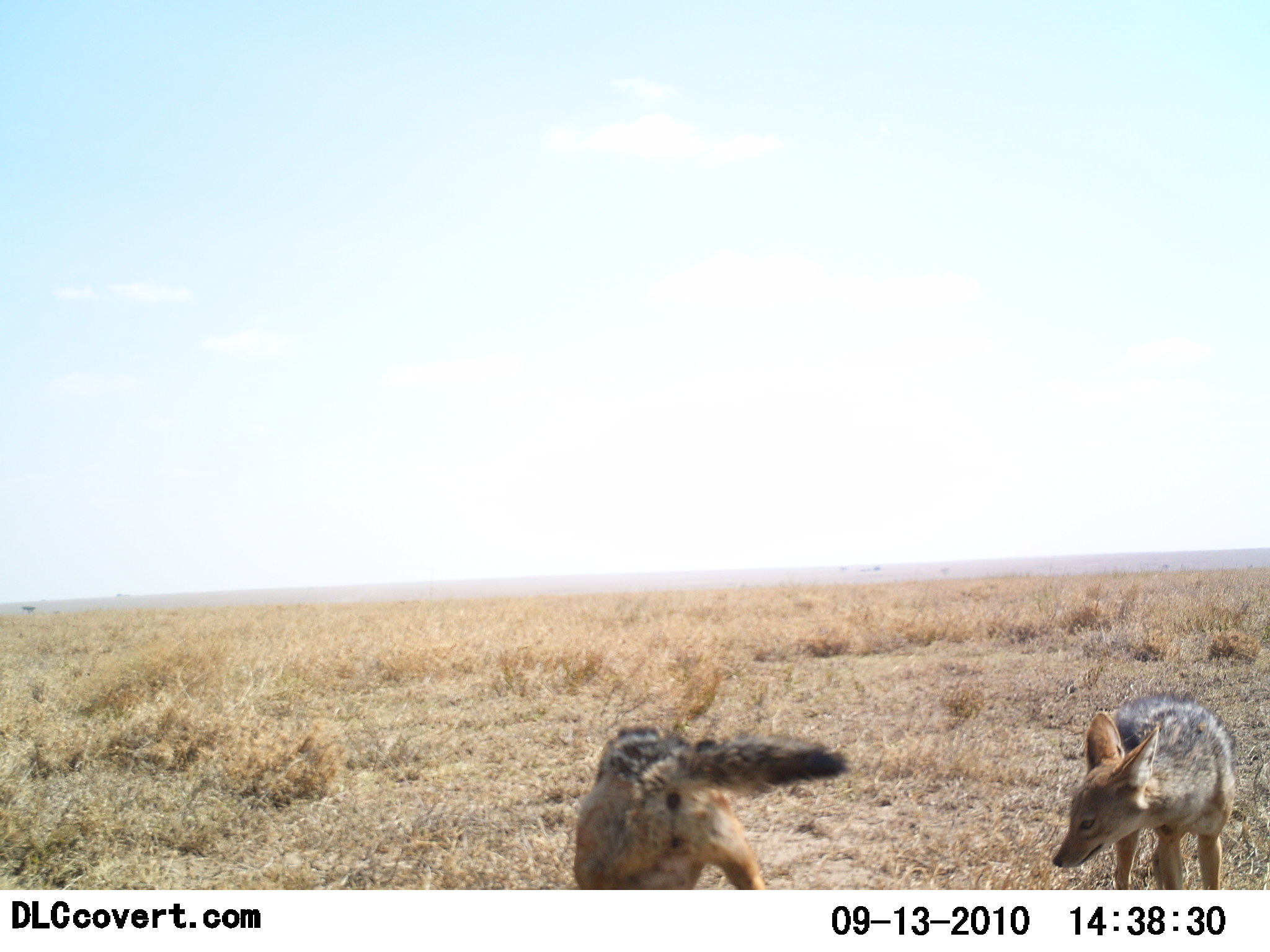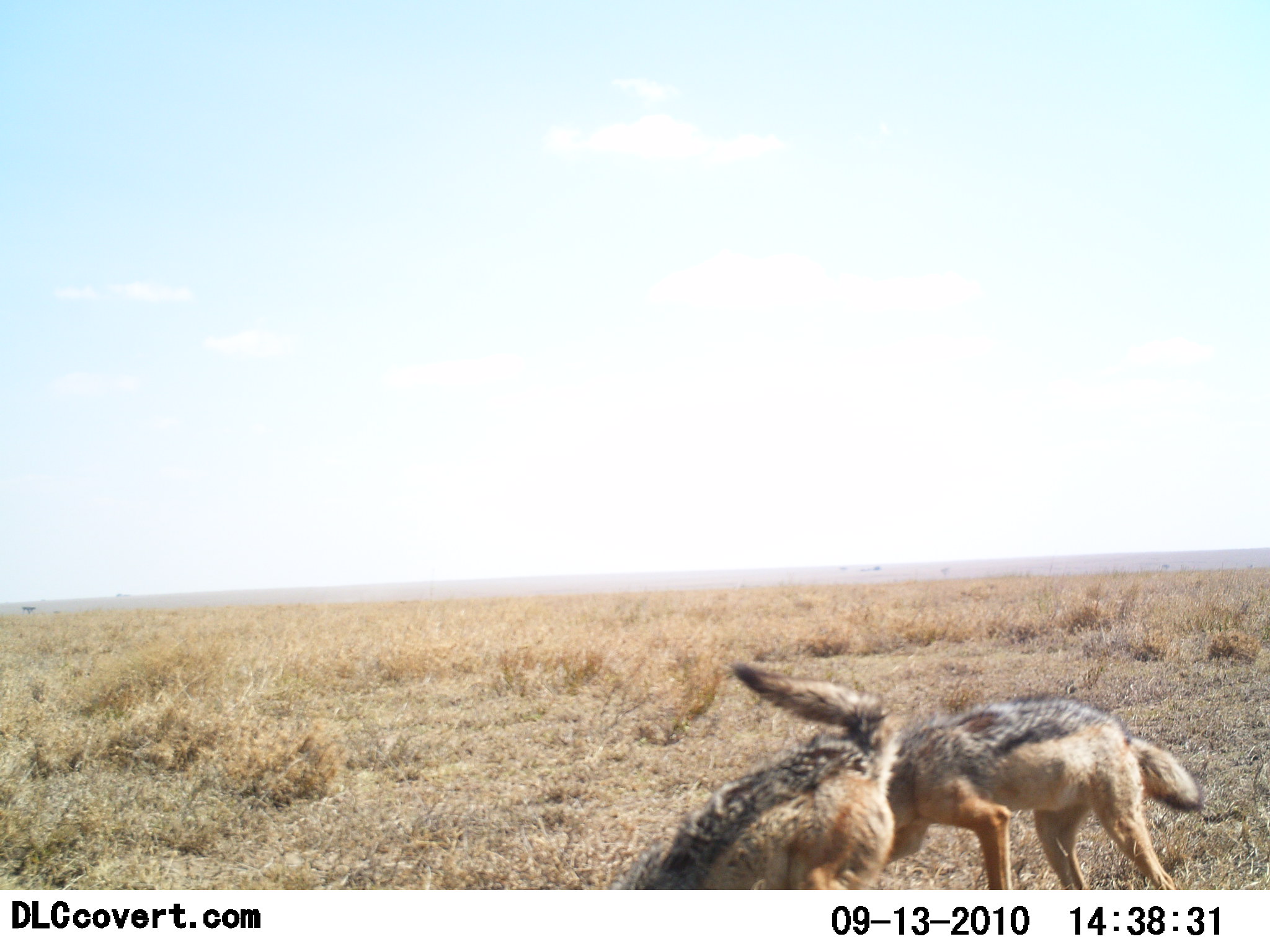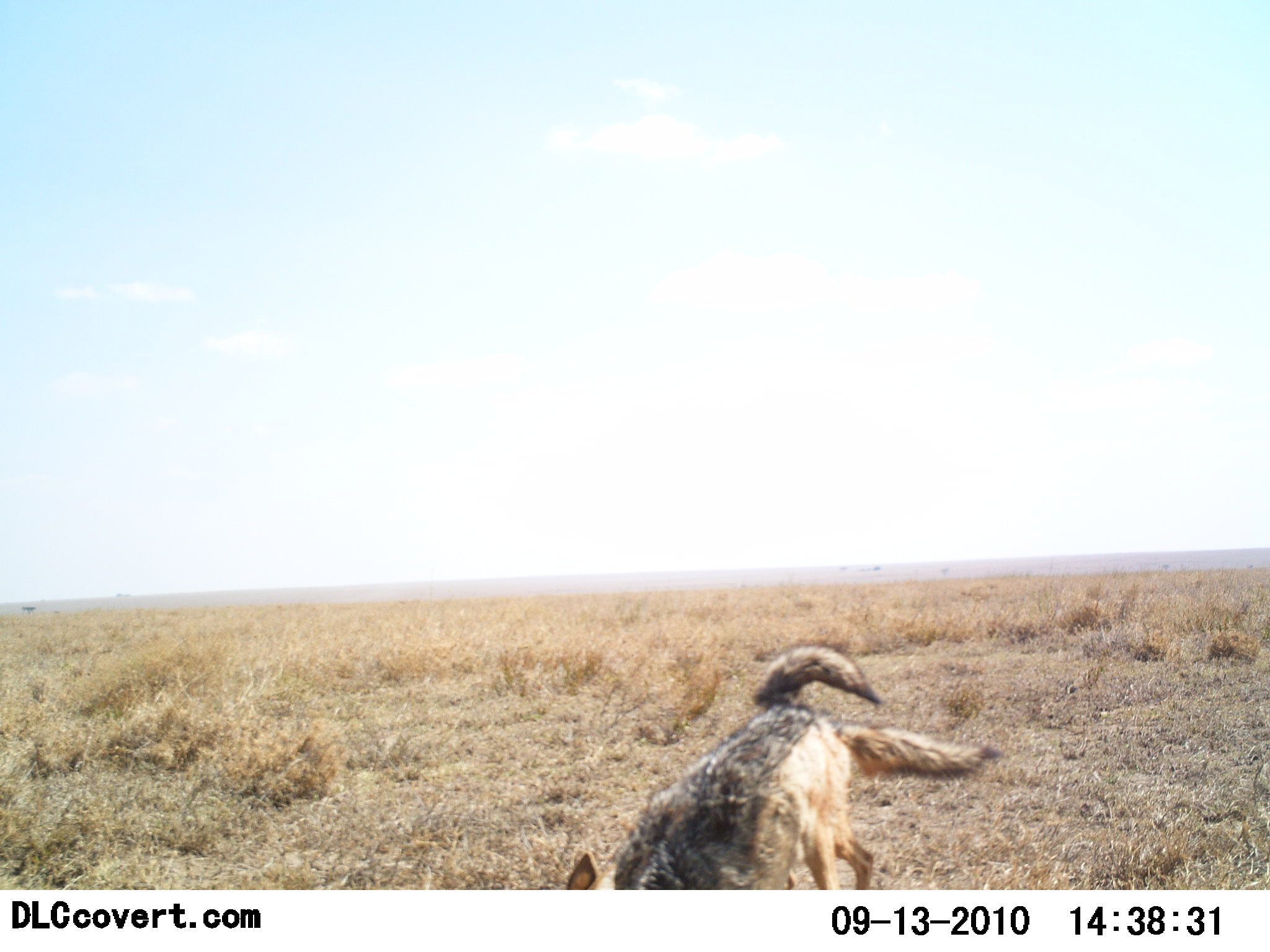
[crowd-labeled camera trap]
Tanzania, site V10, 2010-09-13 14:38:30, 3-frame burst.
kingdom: Animalia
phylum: Chordata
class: Mammalia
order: Carnivora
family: Canidae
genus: Lupulella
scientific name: Lupulella mesomelas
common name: black-backed jackal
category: jackal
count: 2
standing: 6%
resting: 0%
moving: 44%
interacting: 50%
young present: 6%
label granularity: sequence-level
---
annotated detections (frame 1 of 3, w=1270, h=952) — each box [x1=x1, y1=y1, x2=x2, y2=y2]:
animal: [x1=572, y1=720, x2=853, y2=890]; [x1=1051, y1=689, x2=1238, y2=890]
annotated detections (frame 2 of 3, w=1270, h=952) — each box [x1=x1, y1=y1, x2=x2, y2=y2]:
animal: [x1=598, y1=658, x2=908, y2=889]; [x1=864, y1=689, x2=1207, y2=889]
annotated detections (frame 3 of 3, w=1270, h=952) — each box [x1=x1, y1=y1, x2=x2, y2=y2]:
animal: [x1=558, y1=637, x2=882, y2=891]; [x1=831, y1=716, x2=1005, y2=783]